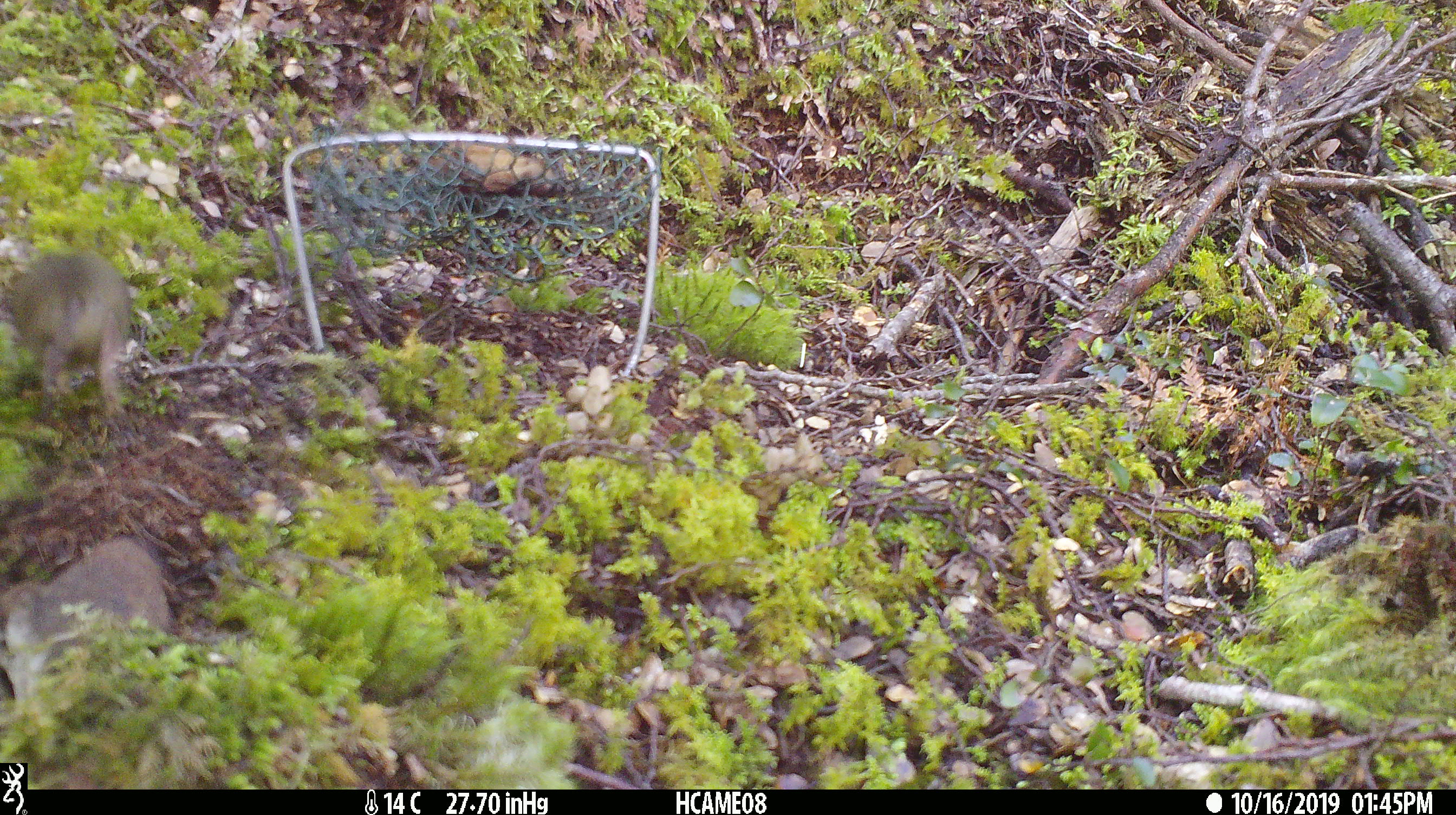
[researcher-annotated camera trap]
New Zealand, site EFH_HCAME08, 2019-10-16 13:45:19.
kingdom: Animalia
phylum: Chordata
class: Mammalia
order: Rodentia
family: Muridae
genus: Mus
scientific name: Mus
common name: mouse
Mouse (Mus).